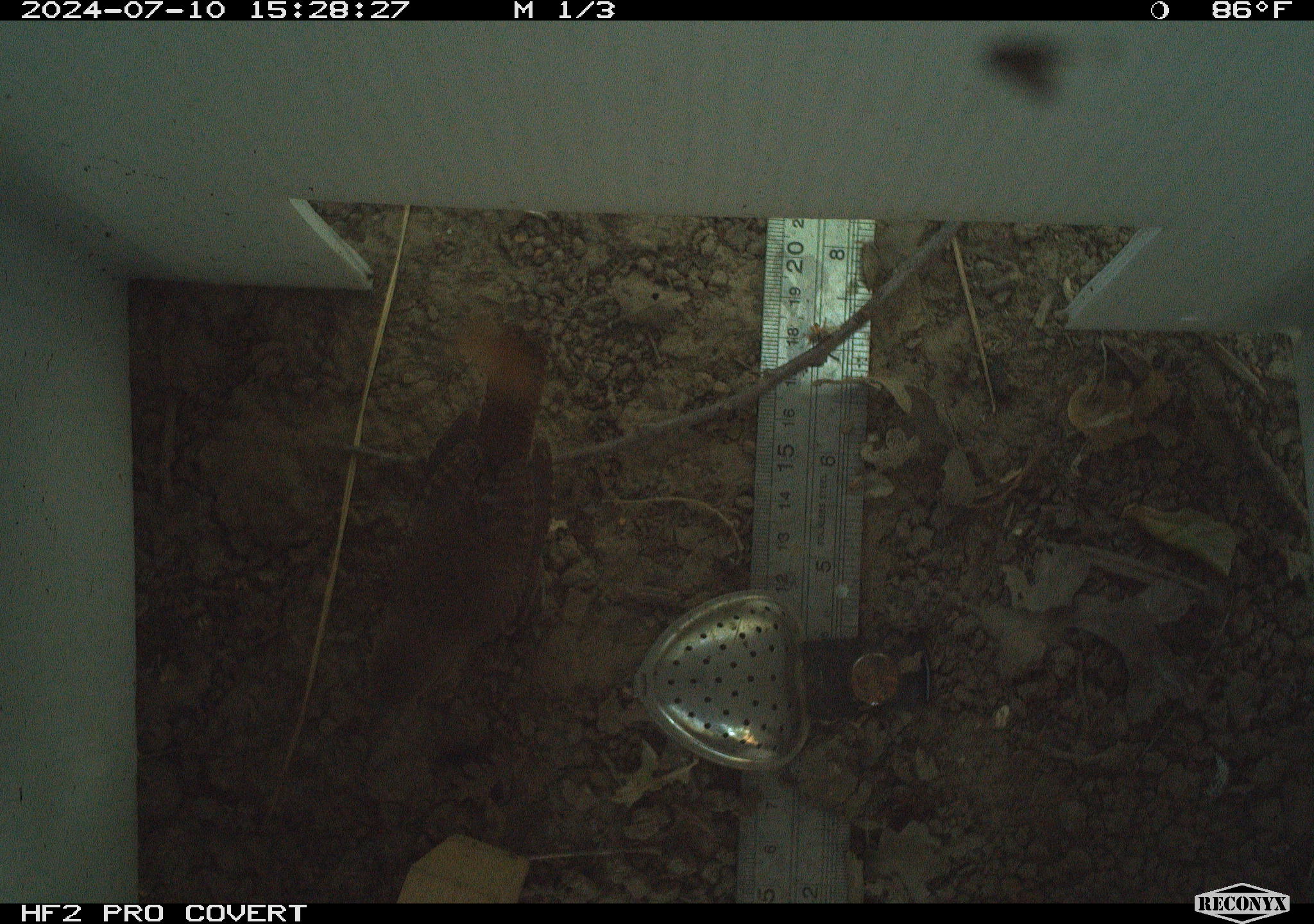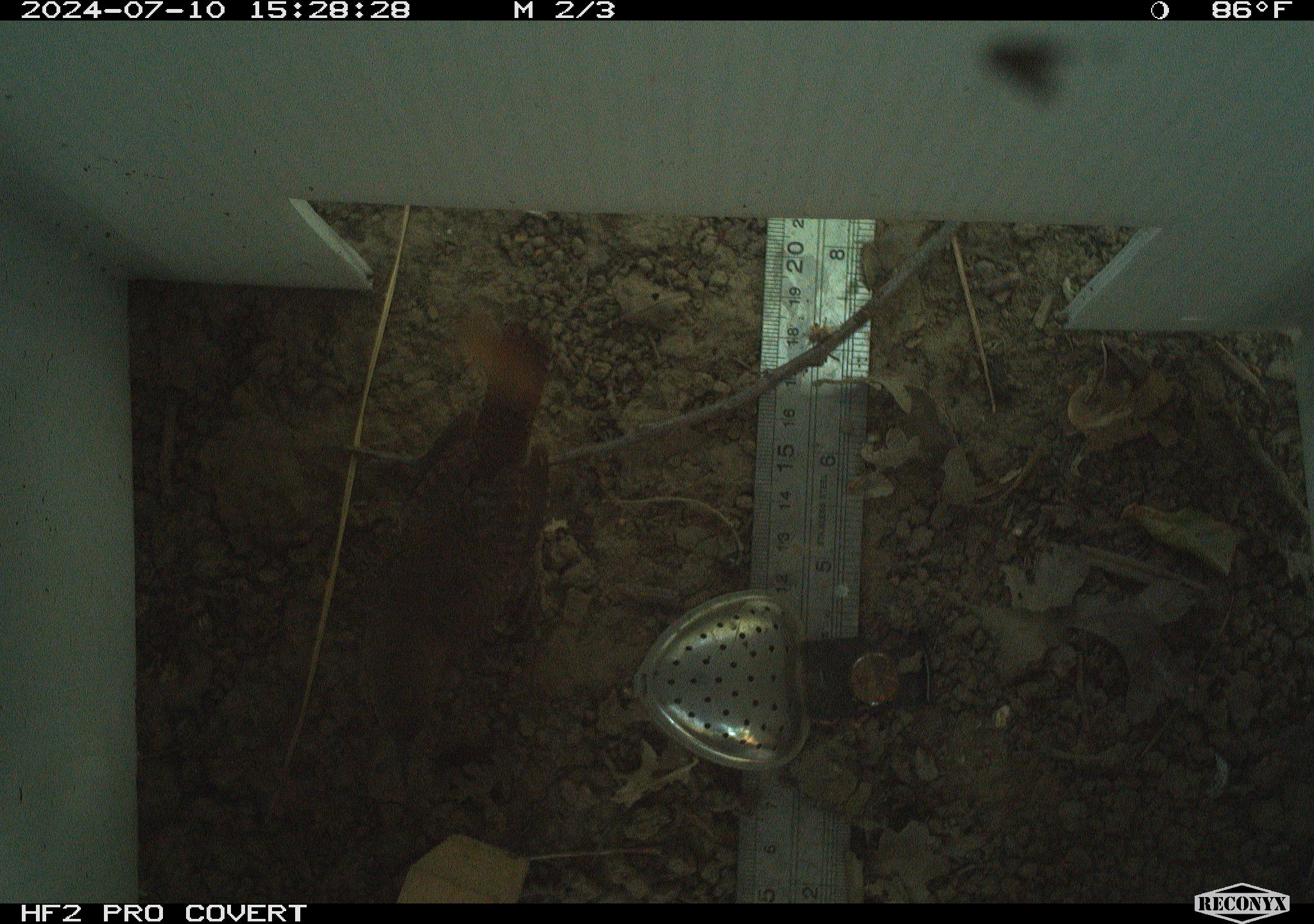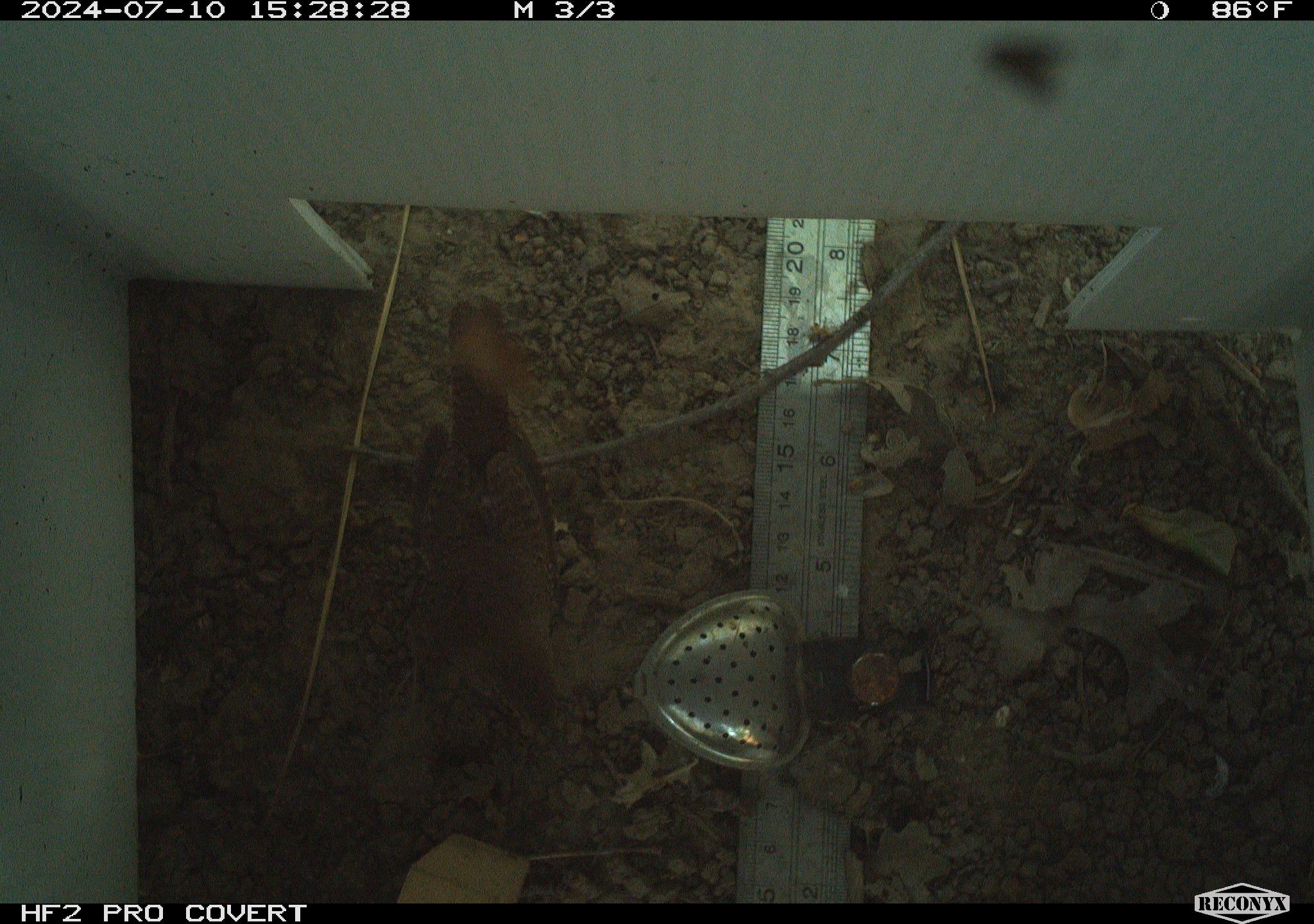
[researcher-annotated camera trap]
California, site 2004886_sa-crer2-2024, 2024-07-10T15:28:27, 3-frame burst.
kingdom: Animalia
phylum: Chordata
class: Aves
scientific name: Aves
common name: bird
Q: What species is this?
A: Bird (Aves).